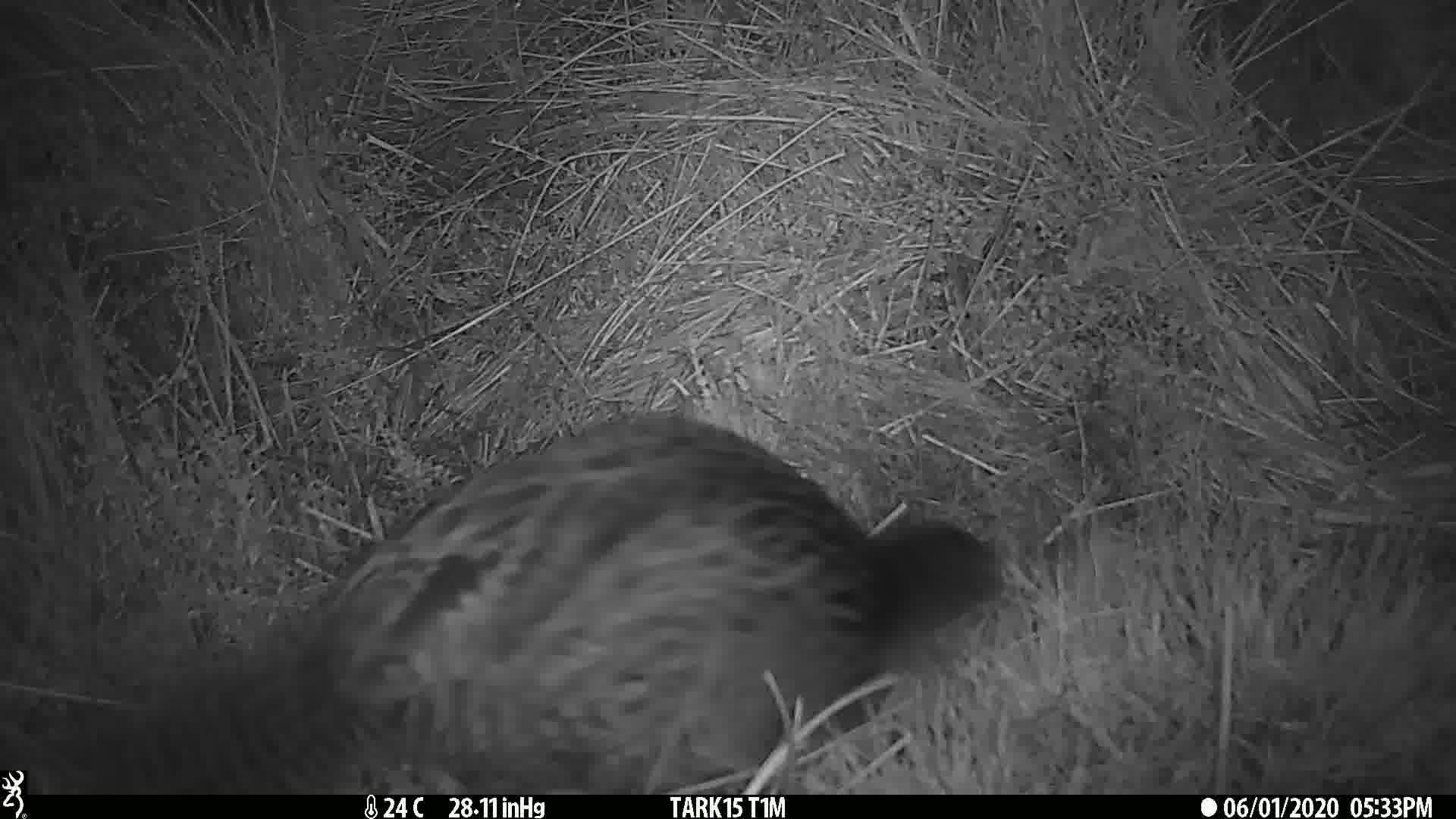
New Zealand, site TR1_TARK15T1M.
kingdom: Animalia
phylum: Chordata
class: Aves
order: Gruiformes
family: Rallidae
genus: Gallirallus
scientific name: Gallirallus australis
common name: weka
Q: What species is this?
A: Weka (Gallirallus australis).